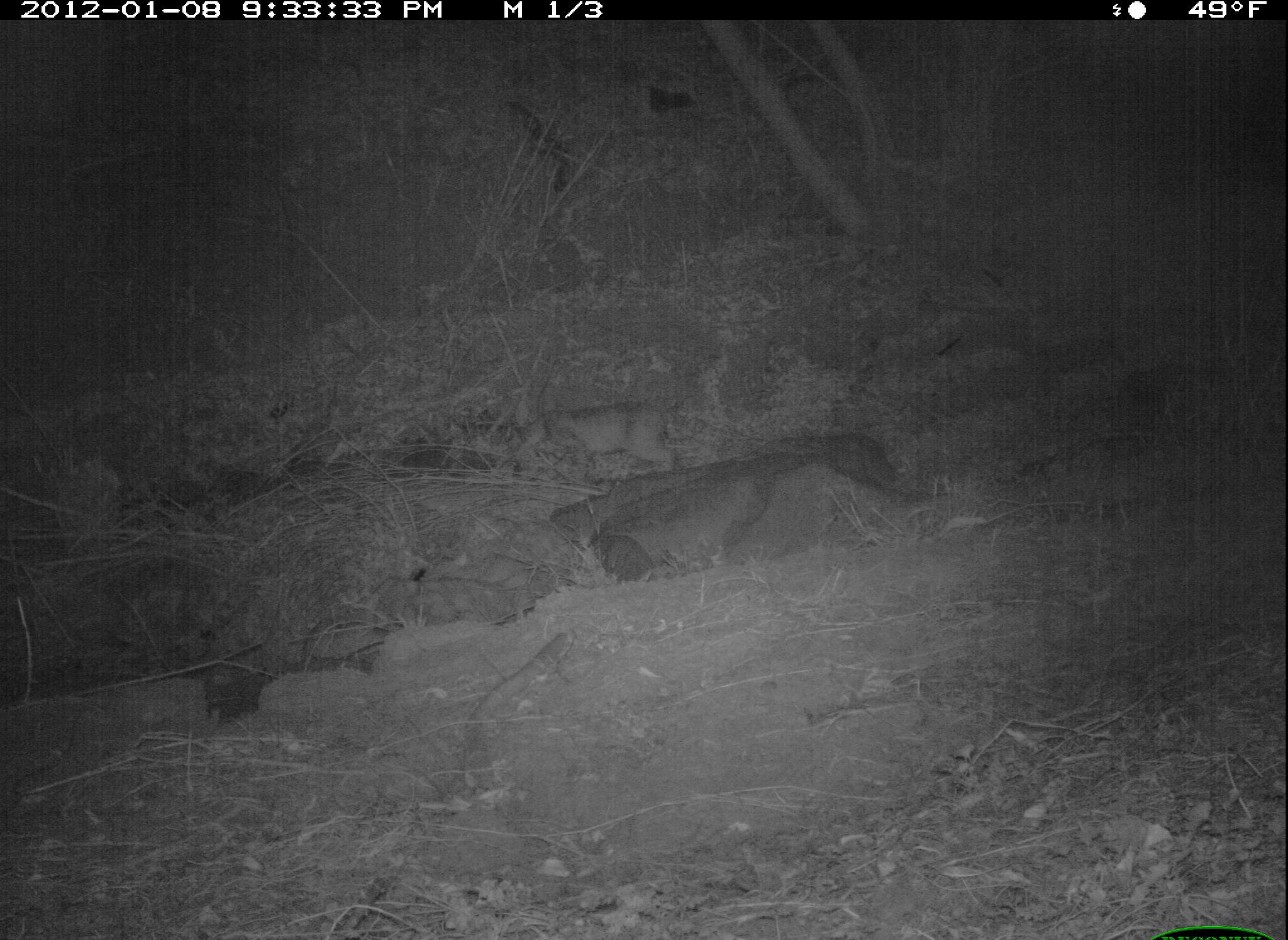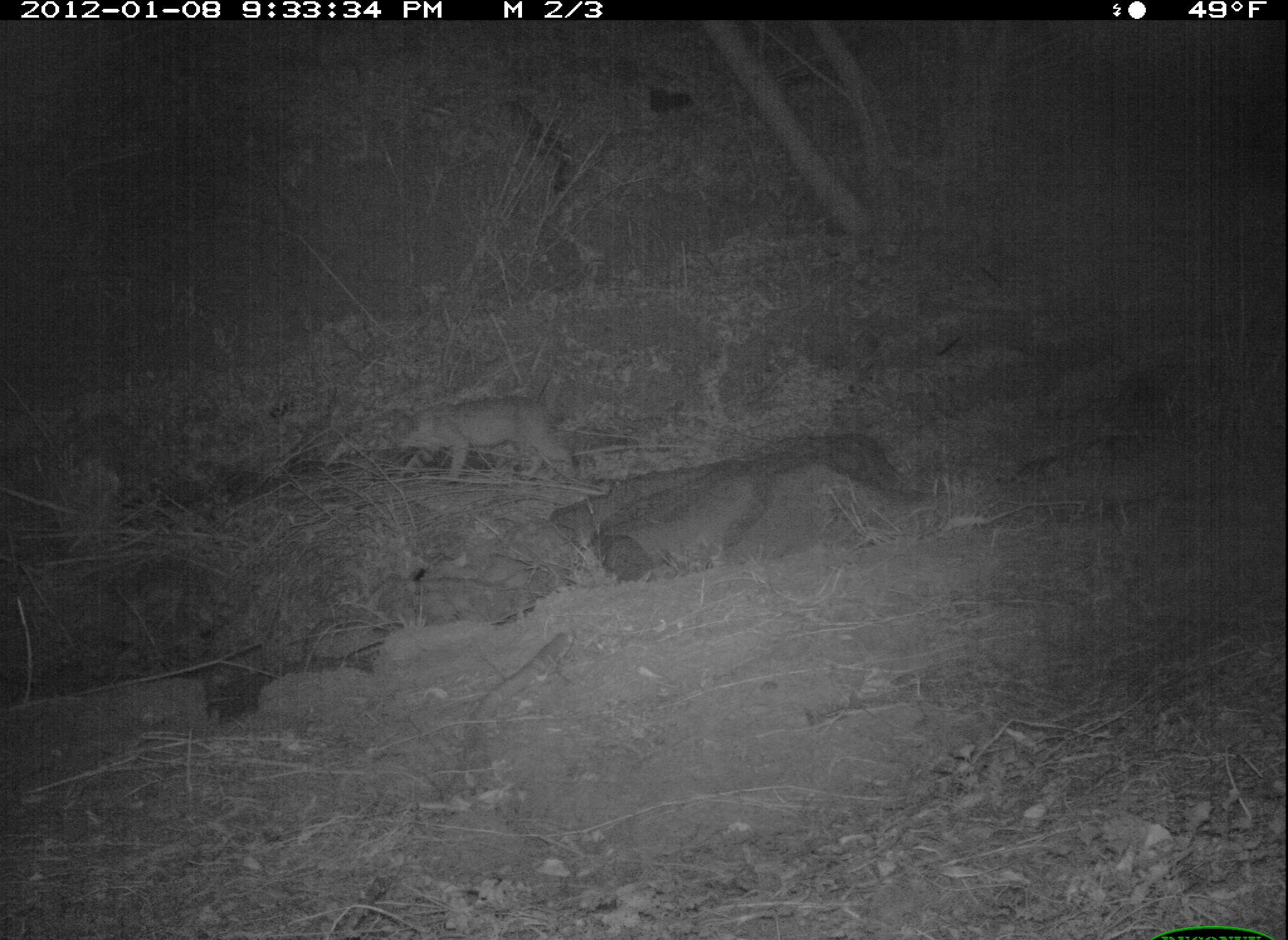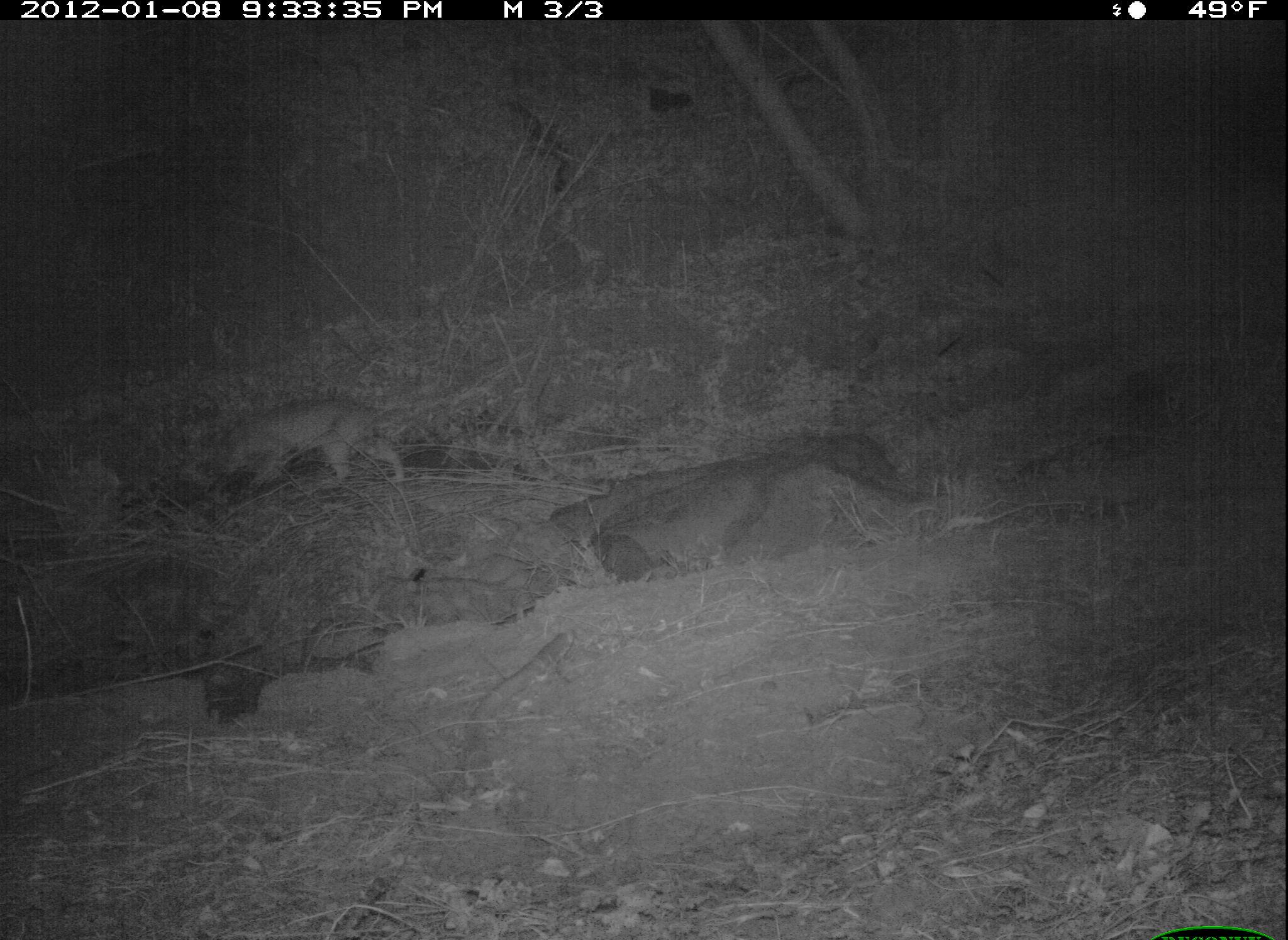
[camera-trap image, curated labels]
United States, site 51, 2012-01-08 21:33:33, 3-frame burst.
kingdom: Animalia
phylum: Chordata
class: Mammalia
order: Carnivora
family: Felidae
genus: Lynx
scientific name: Lynx rufus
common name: bobcat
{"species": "bobcat (Lynx rufus)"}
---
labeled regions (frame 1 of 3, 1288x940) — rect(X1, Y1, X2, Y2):
bobcat: rect(516, 391, 687, 489)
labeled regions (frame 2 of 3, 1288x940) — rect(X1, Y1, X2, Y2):
bobcat: rect(390, 393, 596, 486)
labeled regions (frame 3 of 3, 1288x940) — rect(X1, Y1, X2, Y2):
bobcat: rect(206, 390, 425, 511)